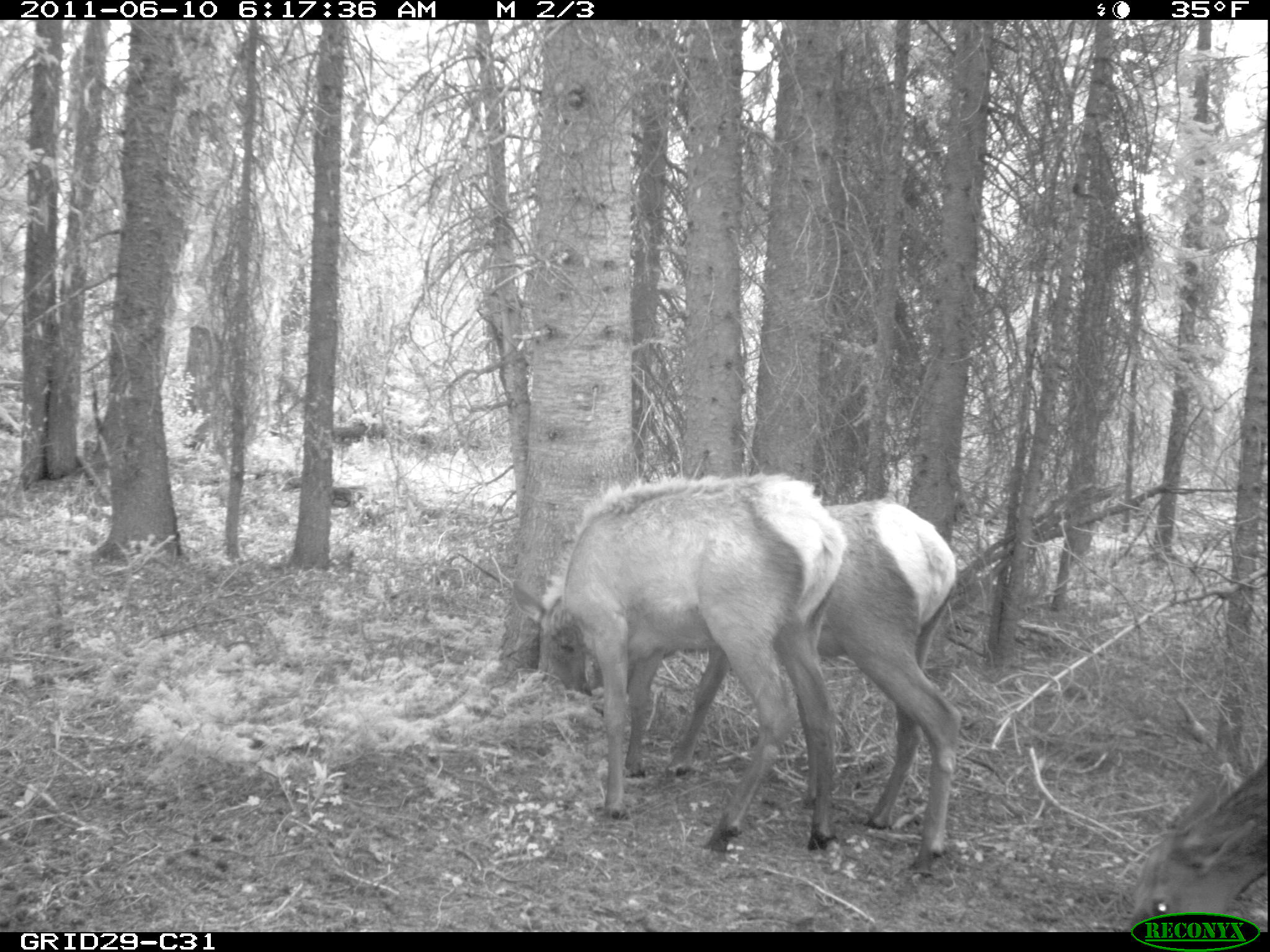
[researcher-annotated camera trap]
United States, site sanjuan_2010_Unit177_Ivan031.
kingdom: Animalia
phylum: Chordata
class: Mammalia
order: Artiodactyla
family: Cervidae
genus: Cervus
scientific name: Cervus elaphus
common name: red deer